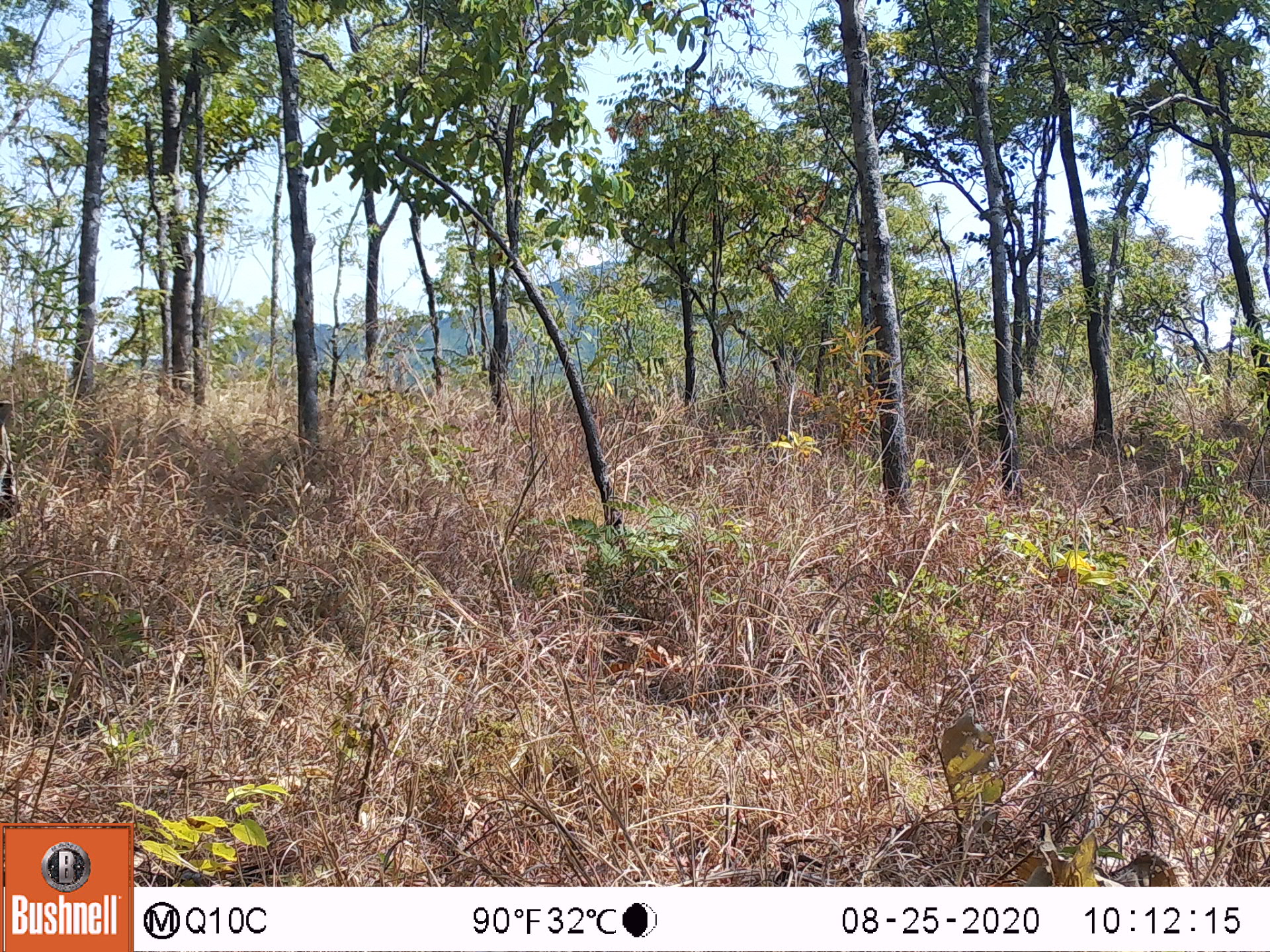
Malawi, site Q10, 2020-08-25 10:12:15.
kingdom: Animalia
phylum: Chordata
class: Aves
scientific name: Aves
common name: bird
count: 1